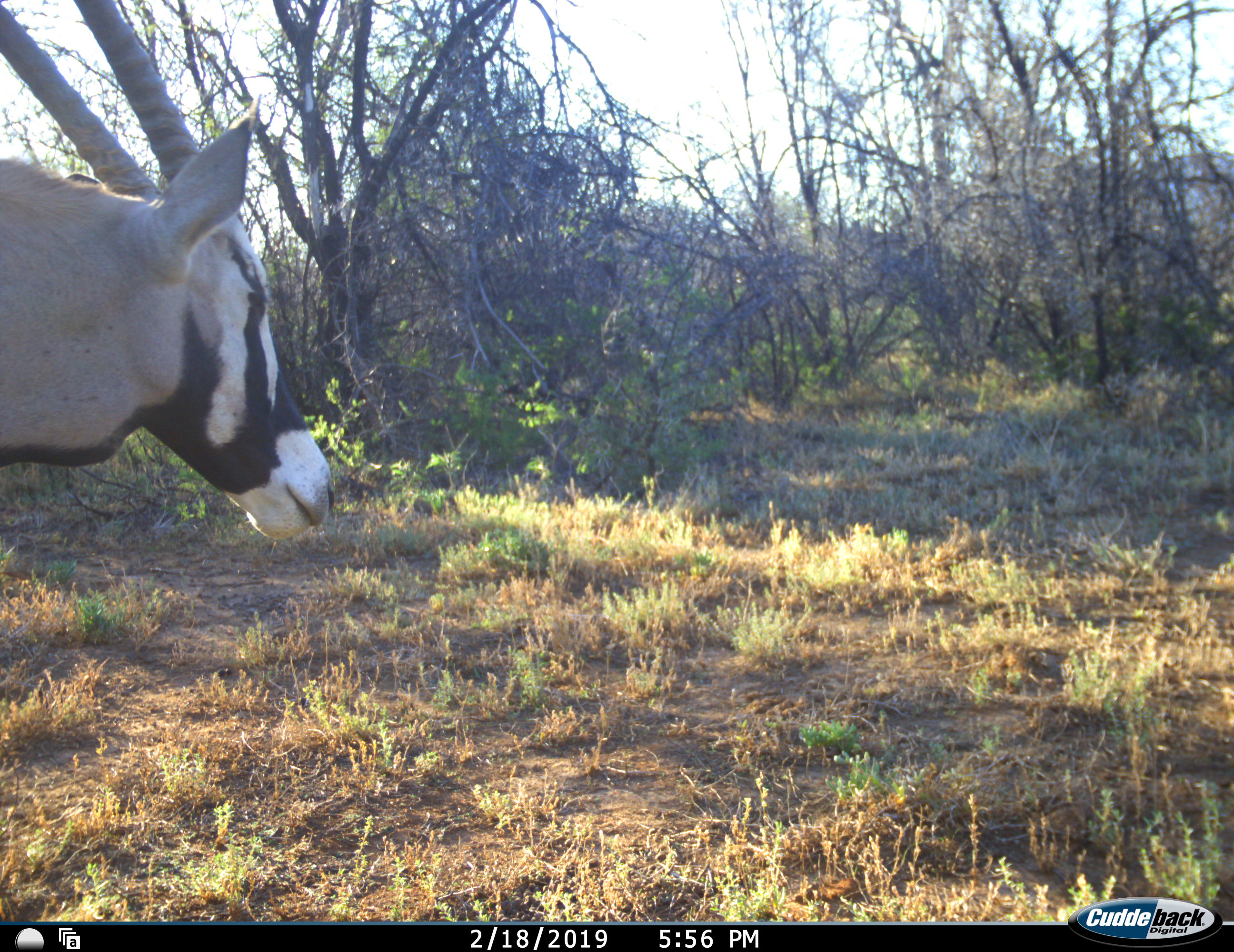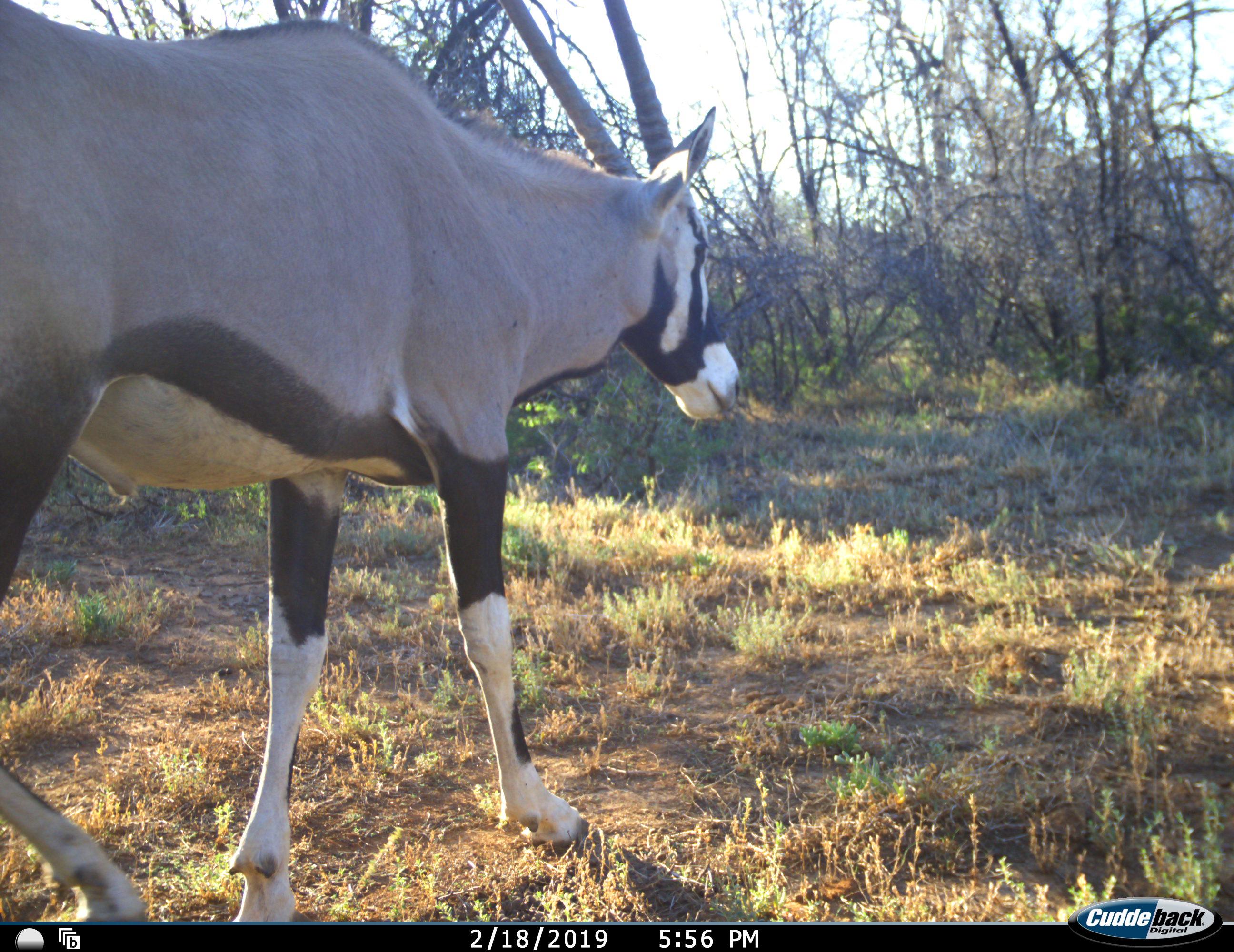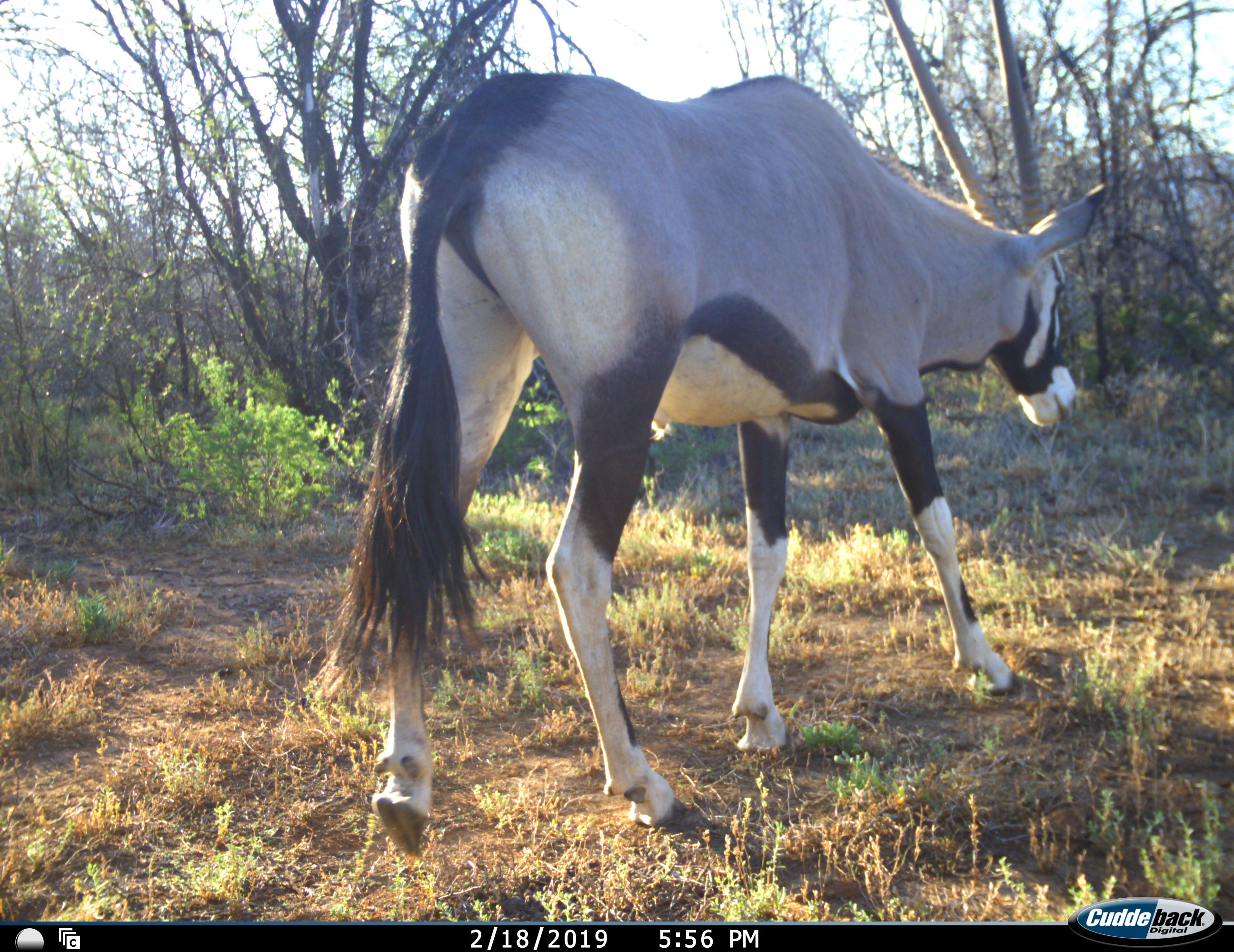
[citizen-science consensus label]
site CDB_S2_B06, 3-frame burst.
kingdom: Animalia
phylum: Chordata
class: Mammalia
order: Artiodactyla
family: Bovidae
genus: Oryx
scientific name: Oryx gazella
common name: gemsbok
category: oryx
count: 1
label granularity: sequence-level